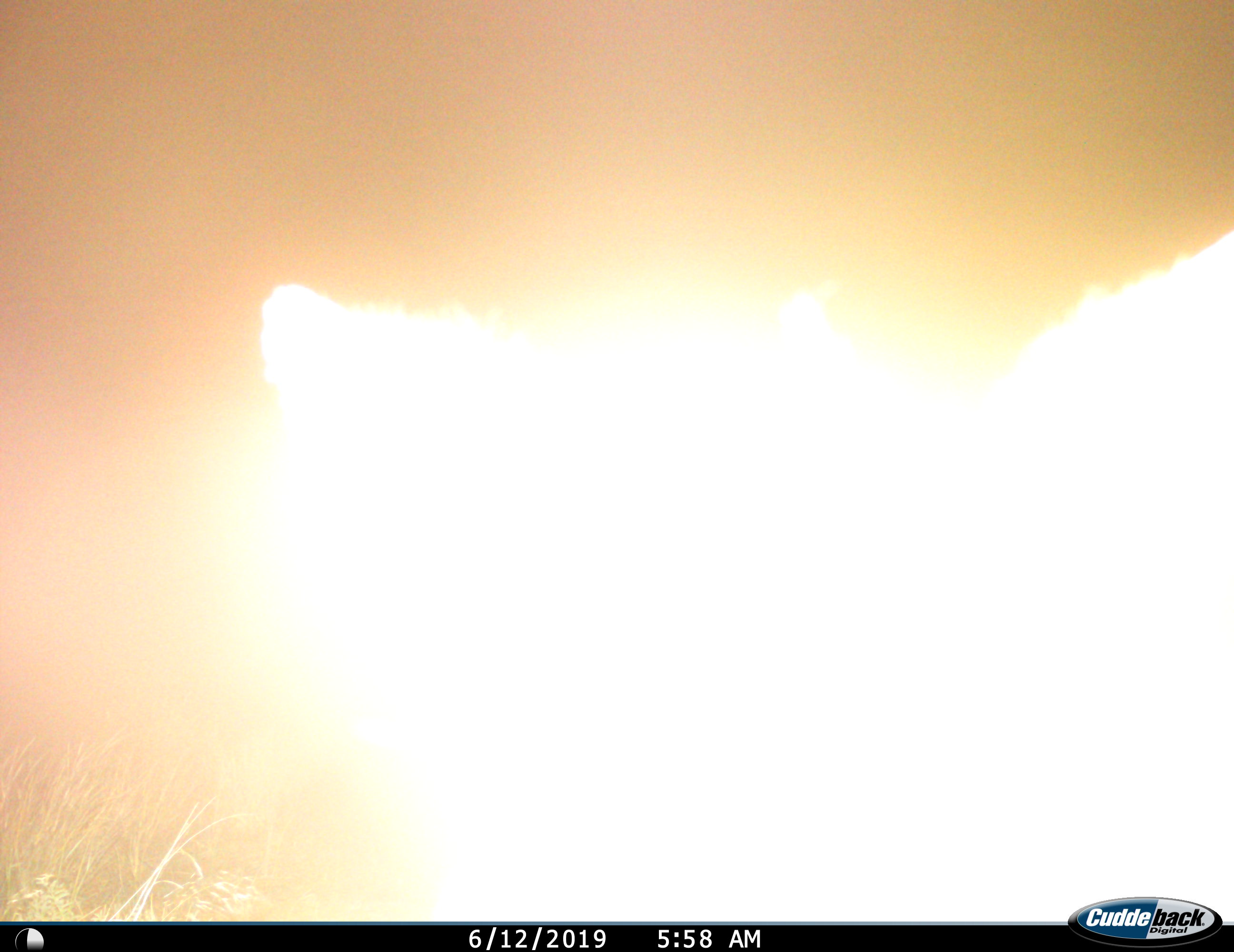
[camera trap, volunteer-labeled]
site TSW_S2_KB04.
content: unidentified animal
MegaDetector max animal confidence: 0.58